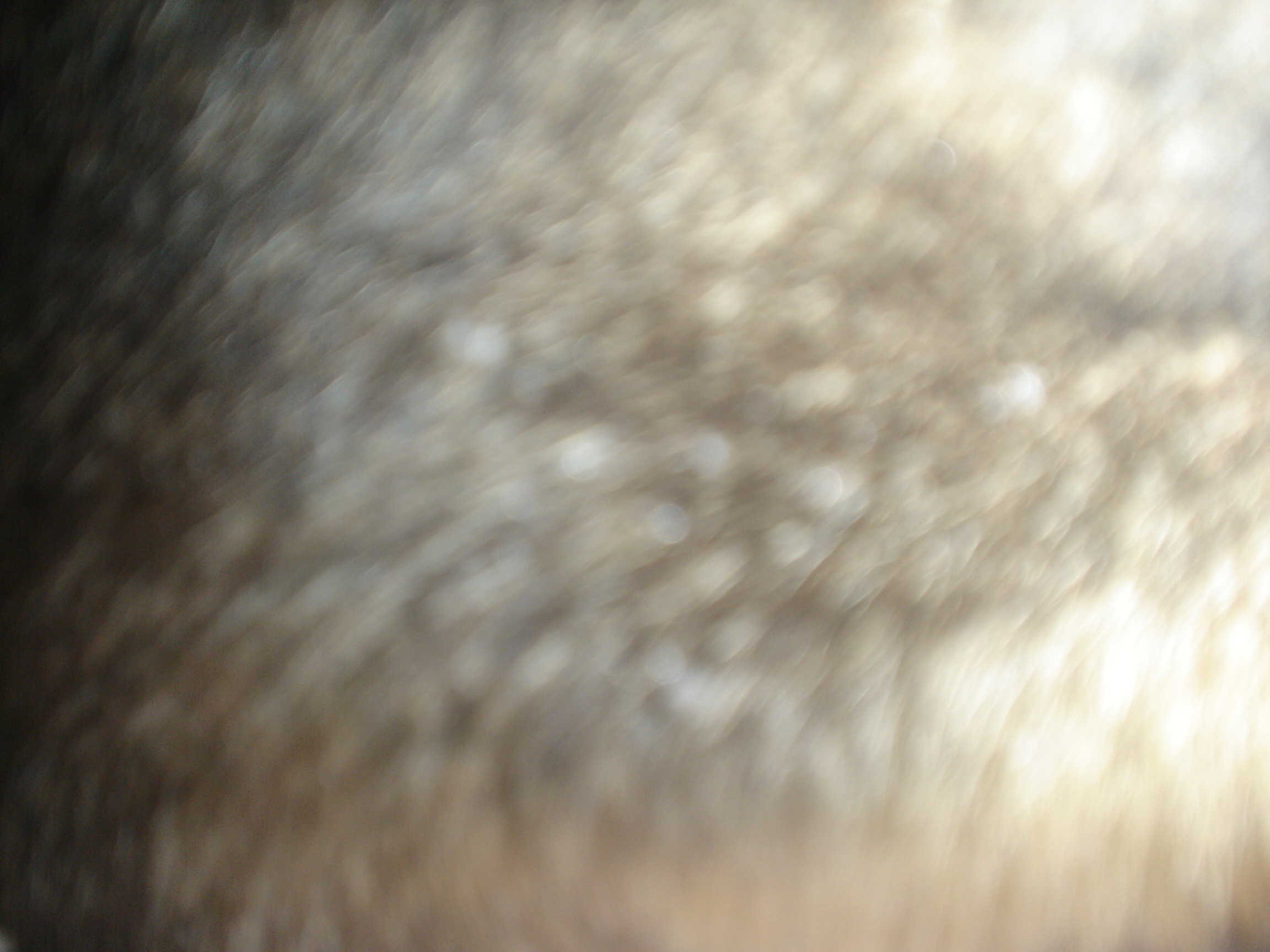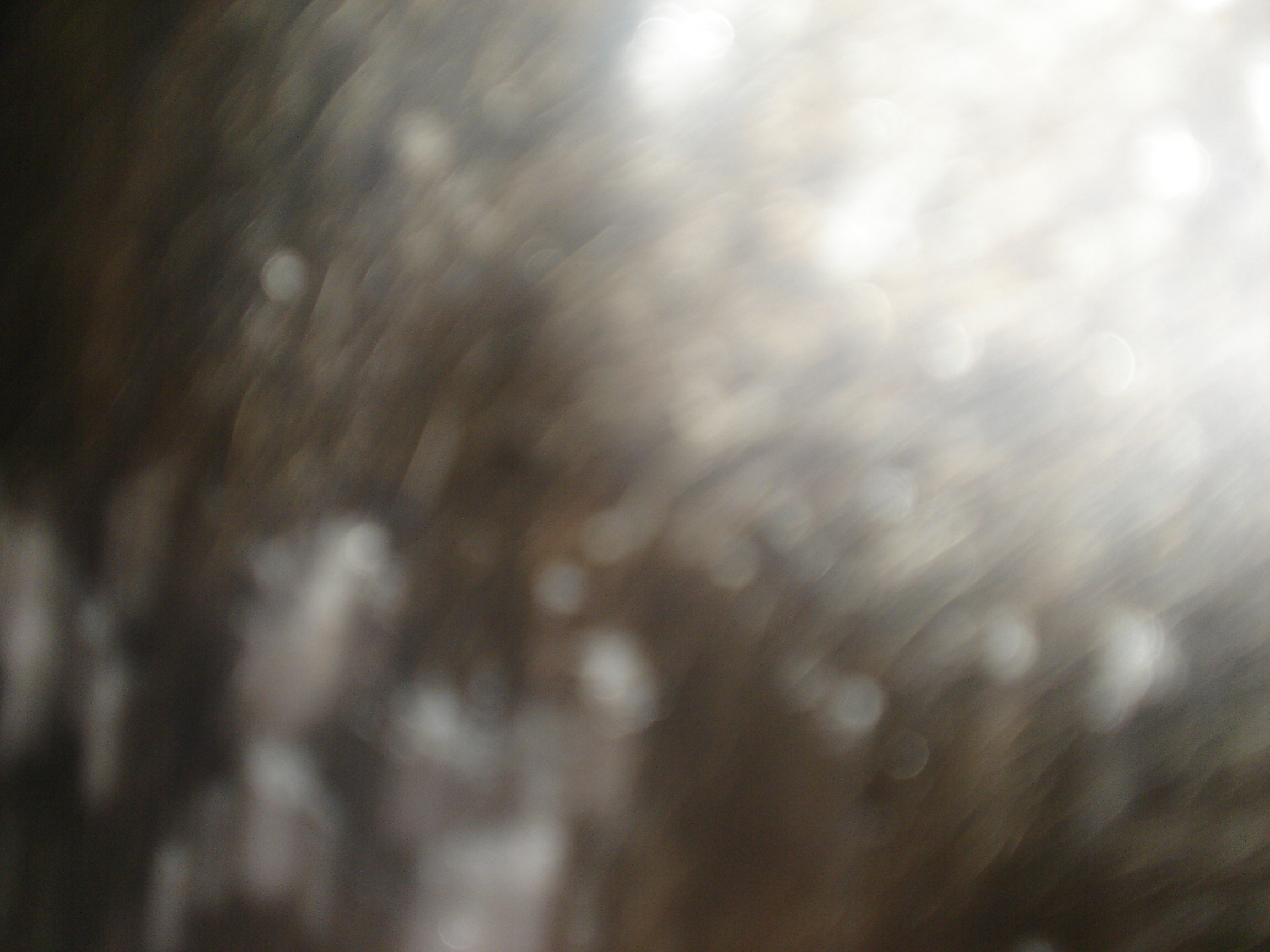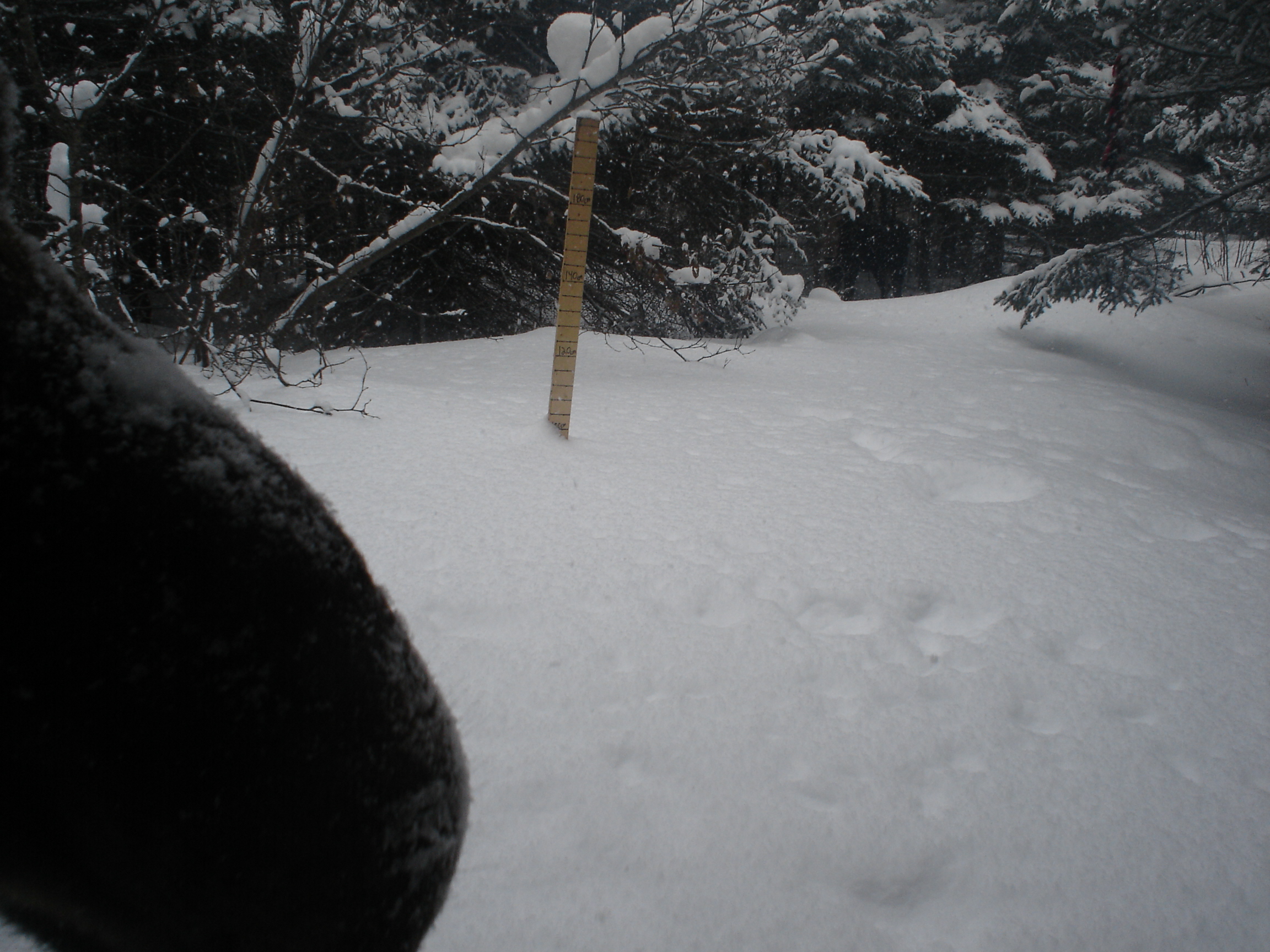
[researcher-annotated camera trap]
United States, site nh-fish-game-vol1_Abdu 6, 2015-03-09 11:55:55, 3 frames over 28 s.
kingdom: Animalia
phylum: Chordata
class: Mammalia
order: Artiodactyla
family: Cervidae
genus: Alces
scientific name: Alces alces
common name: moose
Moose (Alces alces).